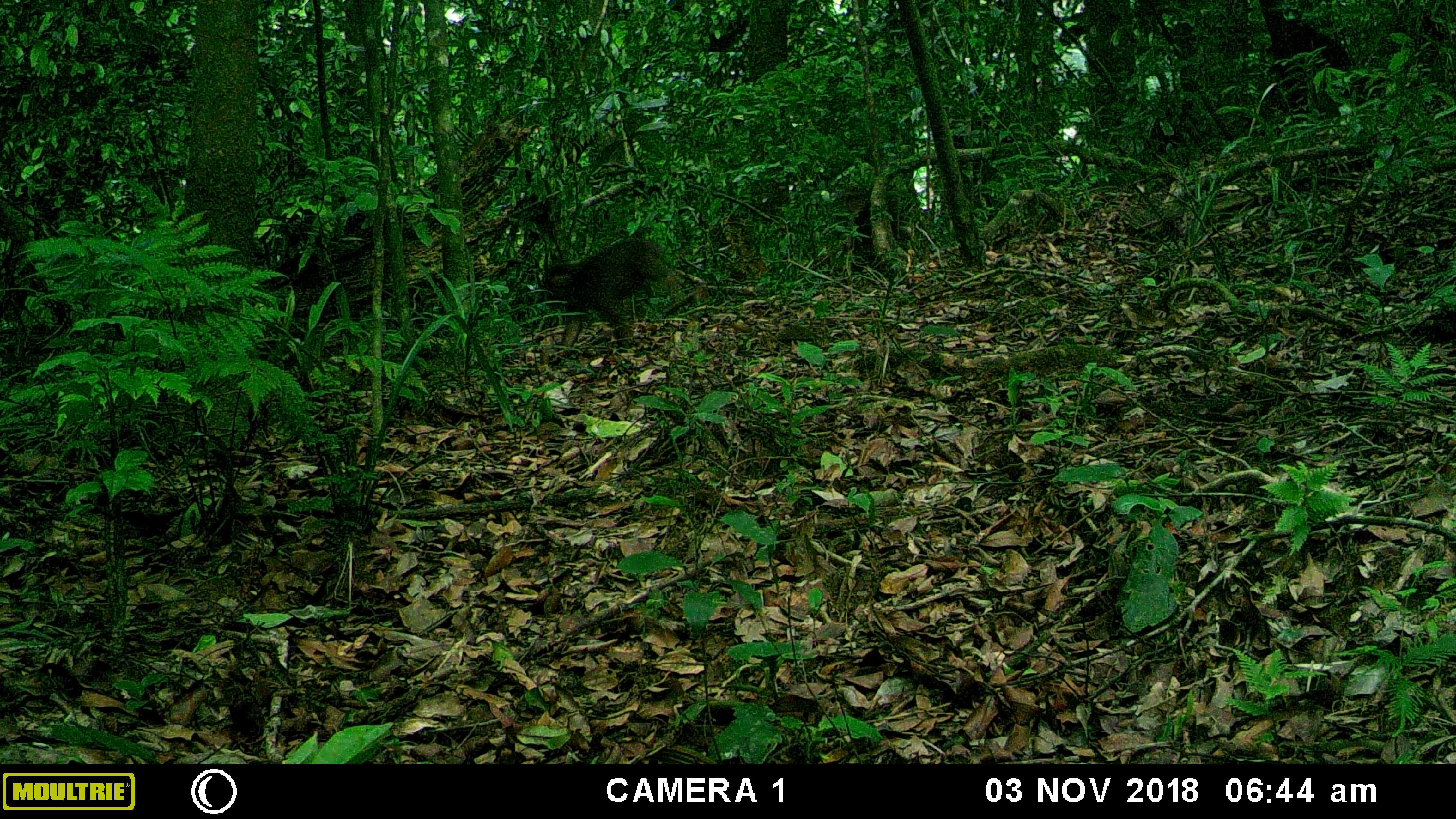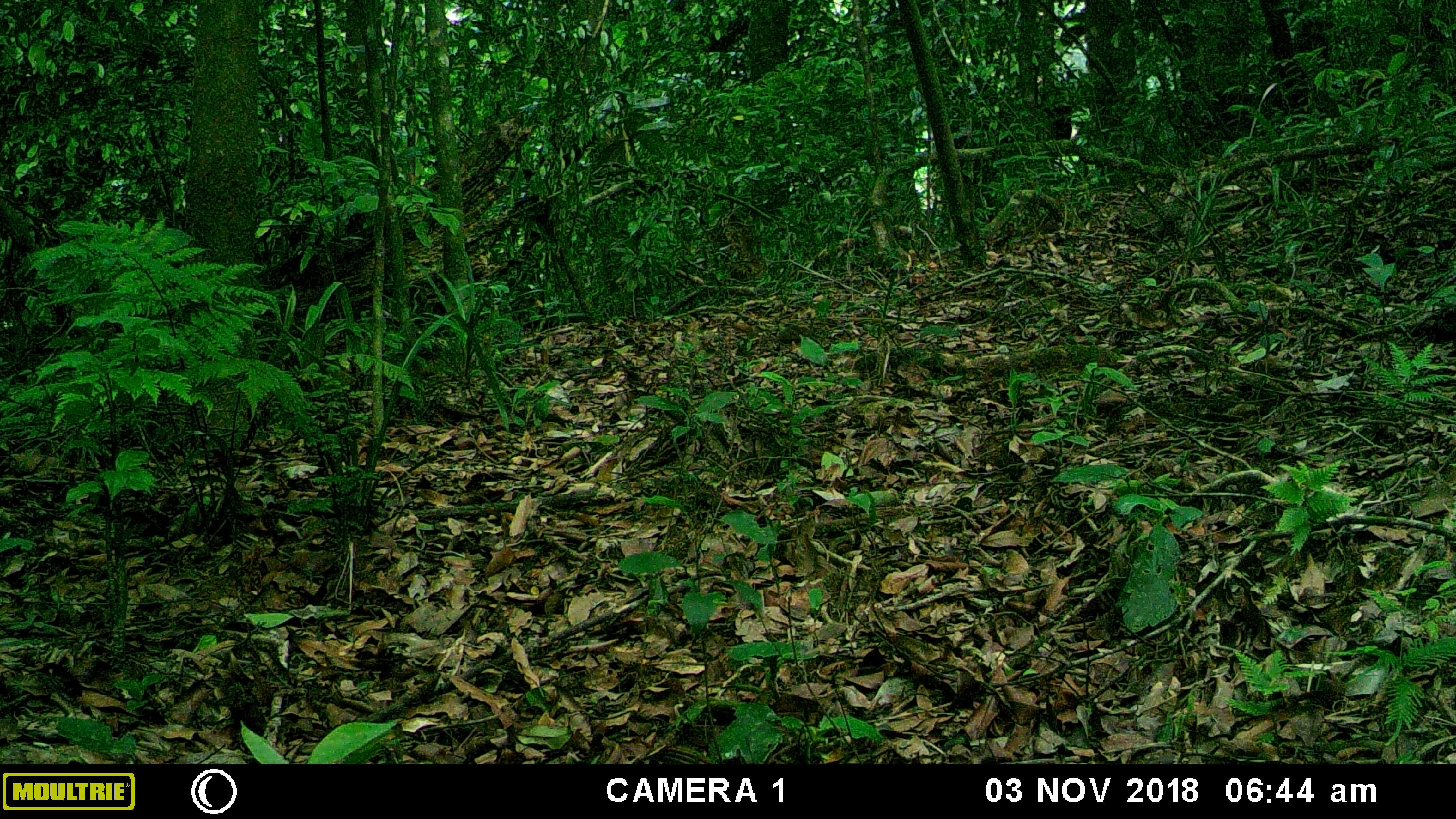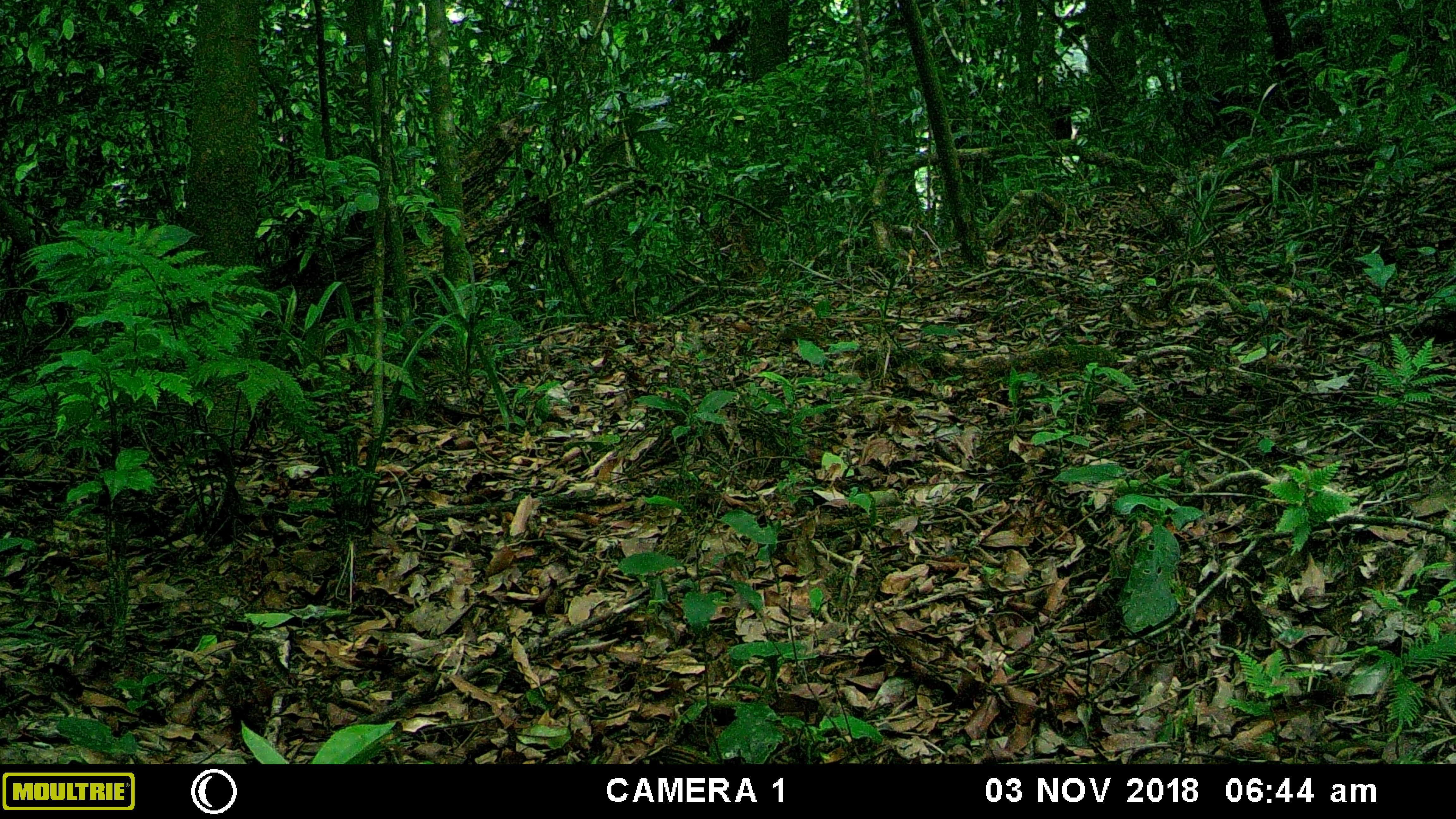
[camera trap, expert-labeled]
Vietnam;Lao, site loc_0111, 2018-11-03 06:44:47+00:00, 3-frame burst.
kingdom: Animalia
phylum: Chordata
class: Mammalia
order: Primates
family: Cercopithecidae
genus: Macaca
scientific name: Macaca arctoides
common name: stump-tailed macaque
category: stump tailed macaque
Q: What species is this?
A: Stump tailed macaque (stump-tailed macaque) (Macaca arctoides).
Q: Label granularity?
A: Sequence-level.